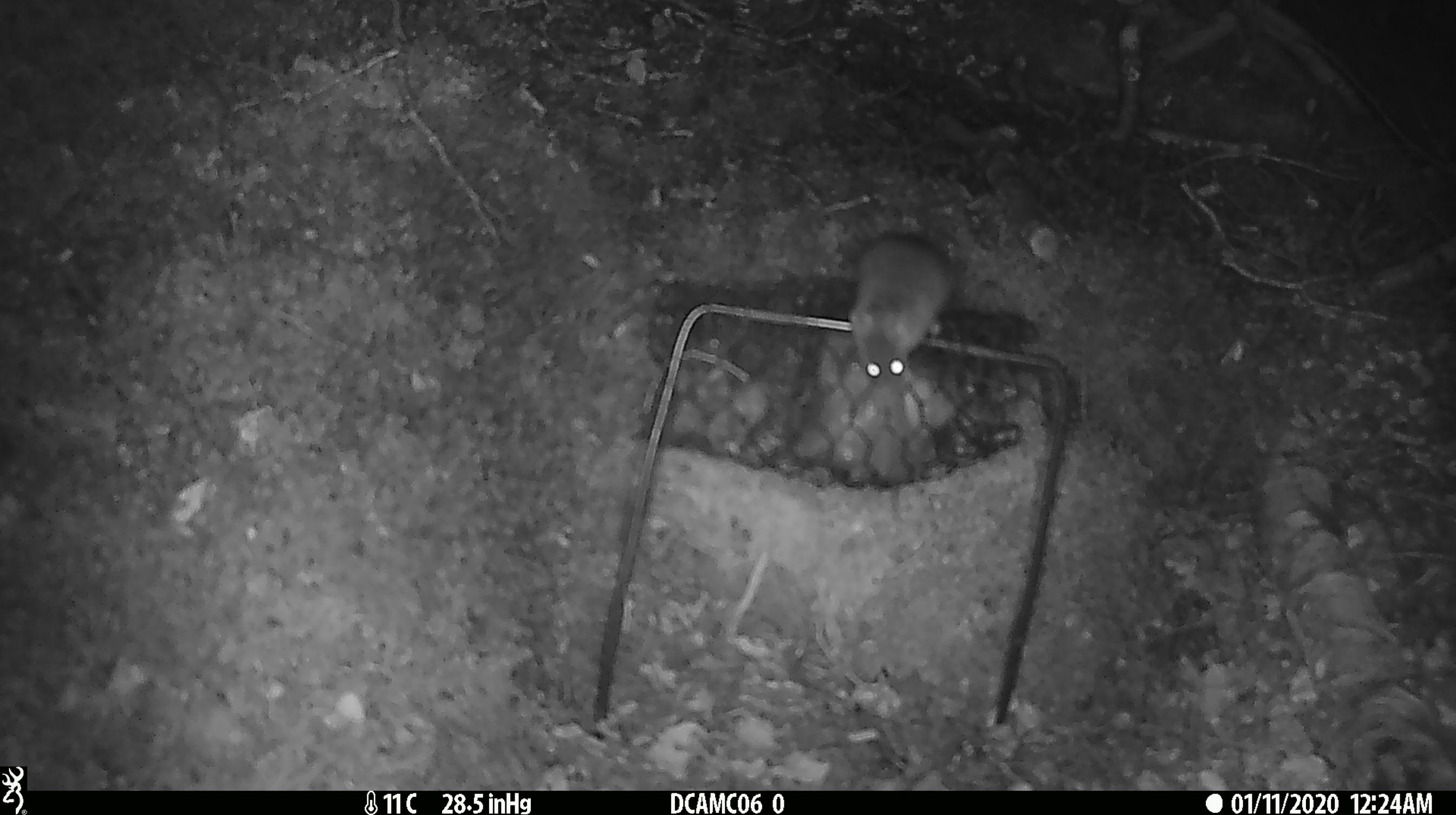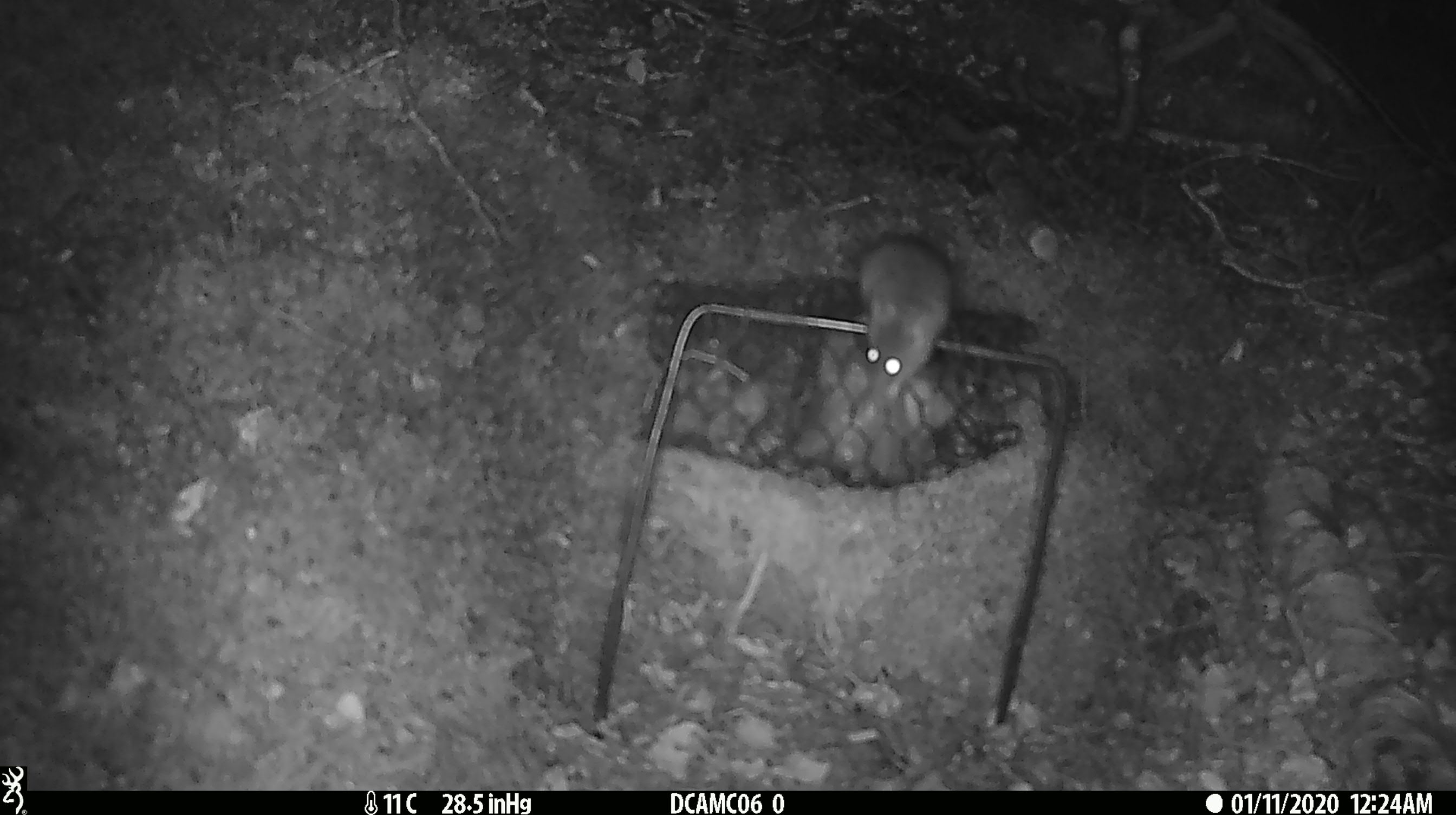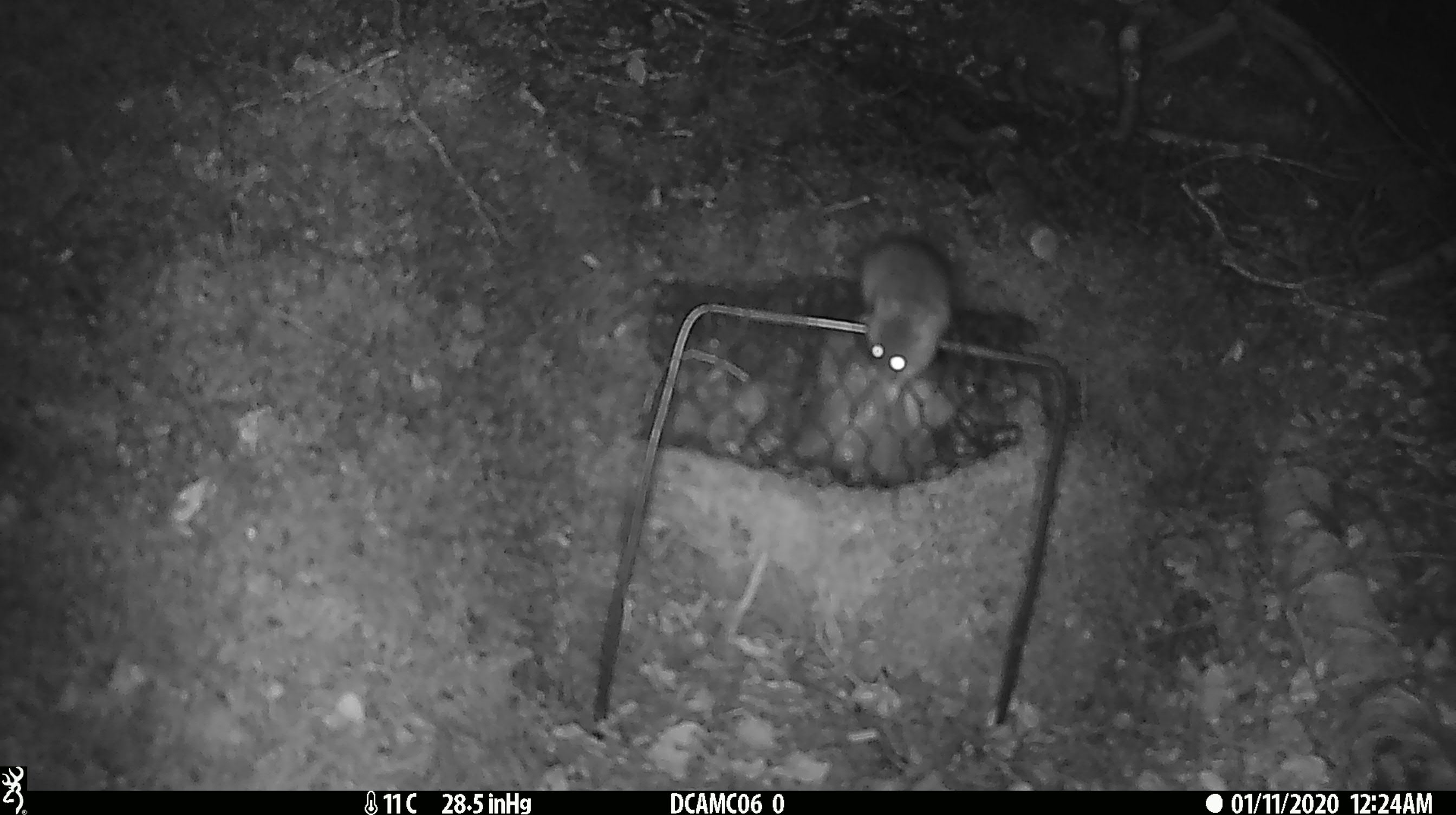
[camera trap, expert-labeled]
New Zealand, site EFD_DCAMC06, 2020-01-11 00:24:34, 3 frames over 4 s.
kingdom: Animalia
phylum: Chordata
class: Mammalia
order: Rodentia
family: Muridae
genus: Mus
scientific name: Mus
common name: mouse